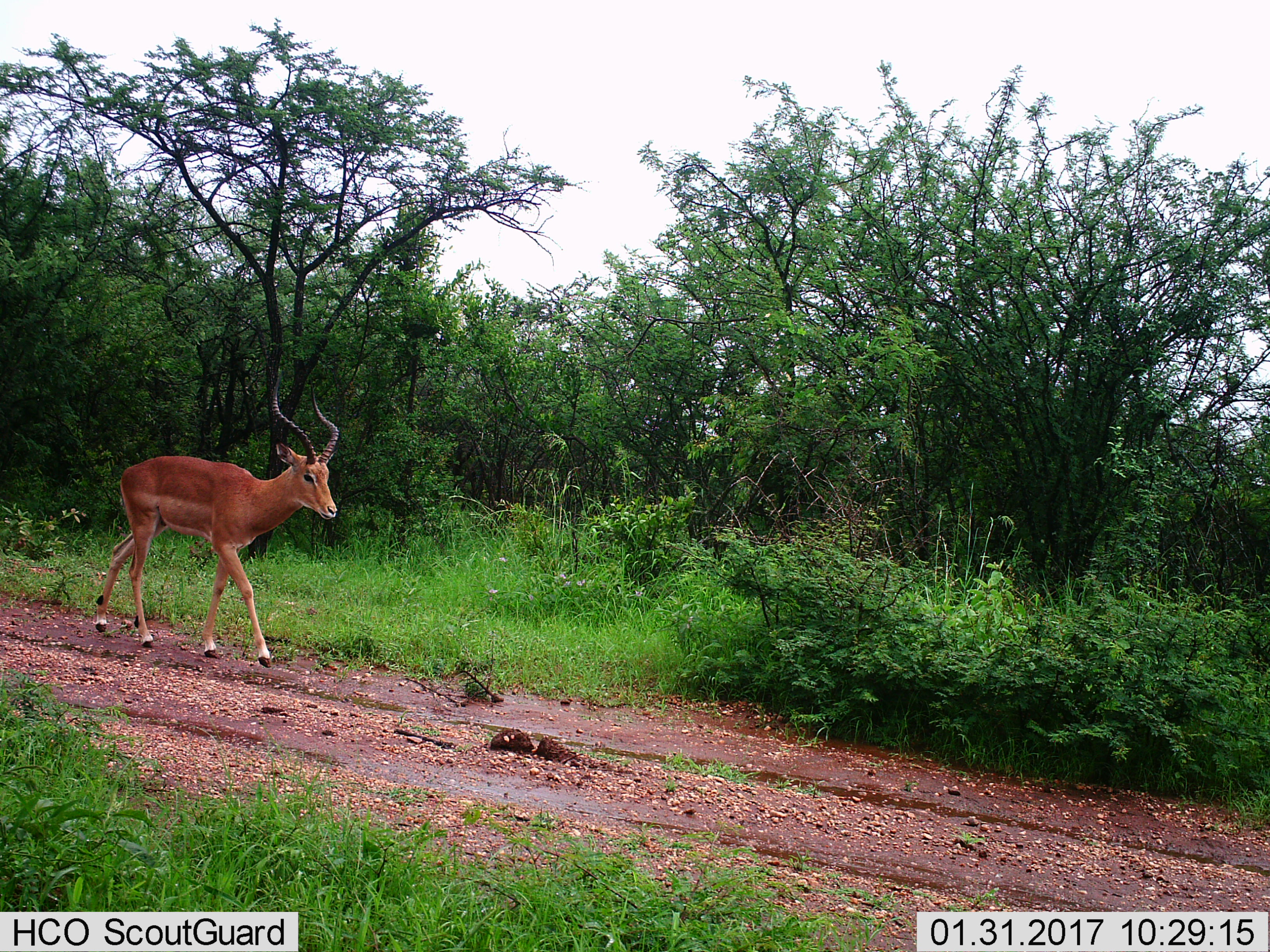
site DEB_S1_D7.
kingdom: Animalia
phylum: Chordata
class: Mammalia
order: Artiodactyla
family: Bovidae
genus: Aepyceros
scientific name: Aepyceros melampus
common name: impala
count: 1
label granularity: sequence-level